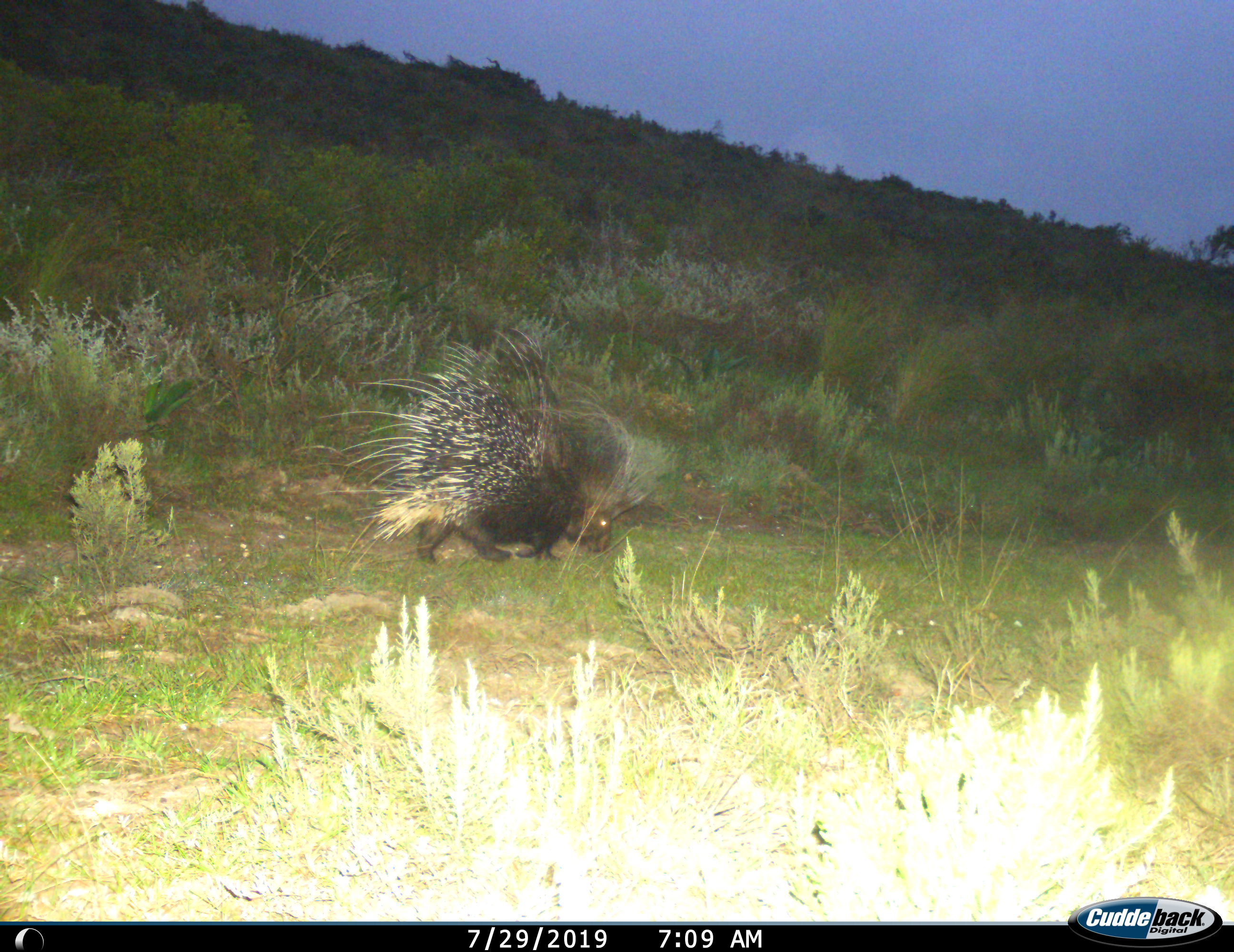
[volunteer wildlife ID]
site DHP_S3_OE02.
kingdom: Animalia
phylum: Chordata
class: Mammalia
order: Rodentia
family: Hystricidae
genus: Hystrix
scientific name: Hystrix cristata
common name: crested porcupine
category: porcupine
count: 1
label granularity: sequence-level